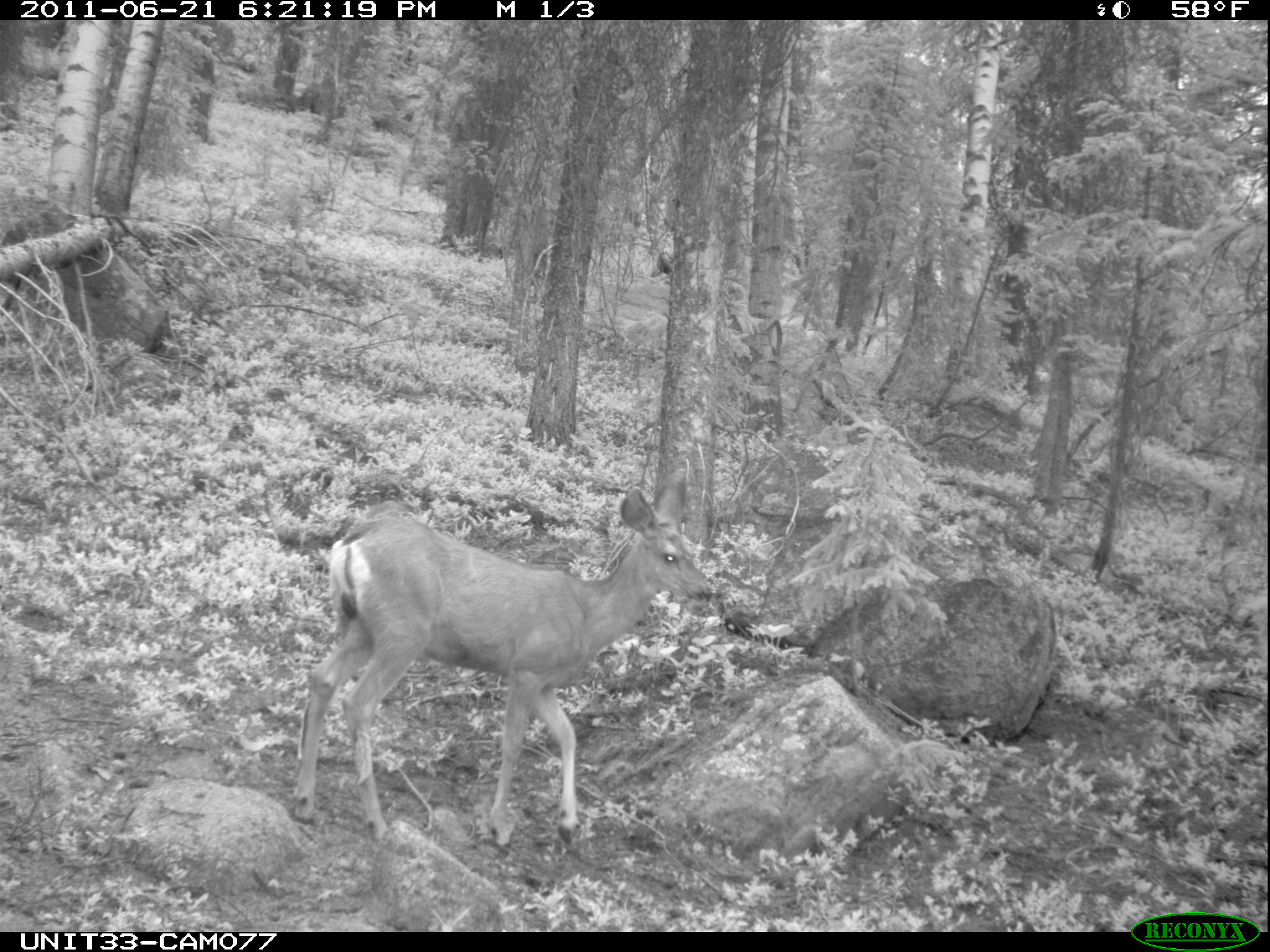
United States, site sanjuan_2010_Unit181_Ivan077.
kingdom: Animalia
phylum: Chordata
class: Mammalia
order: Artiodactyla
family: Cervidae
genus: Odocoileus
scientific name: Odocoileus hemionus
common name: mule deer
Odocoileus hemionus (mule deer).